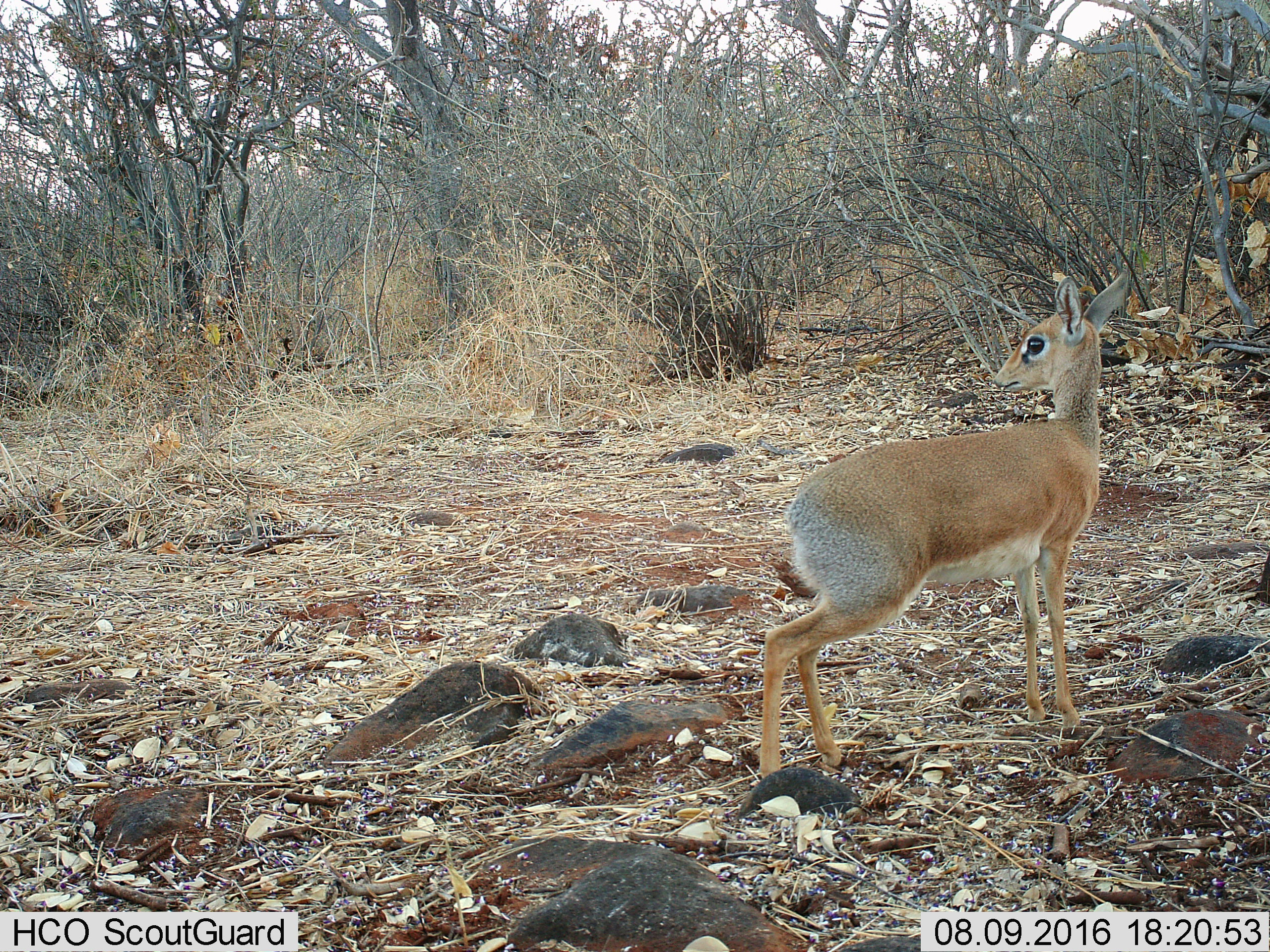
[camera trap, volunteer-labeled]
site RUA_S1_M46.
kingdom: Animalia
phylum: Chordata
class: Mammalia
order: Artiodactyla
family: Bovidae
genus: Madoqua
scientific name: Madoqua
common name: dik-dik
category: dikdik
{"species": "dikdik (dik-dik) (Madoqua)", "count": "1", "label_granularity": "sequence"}